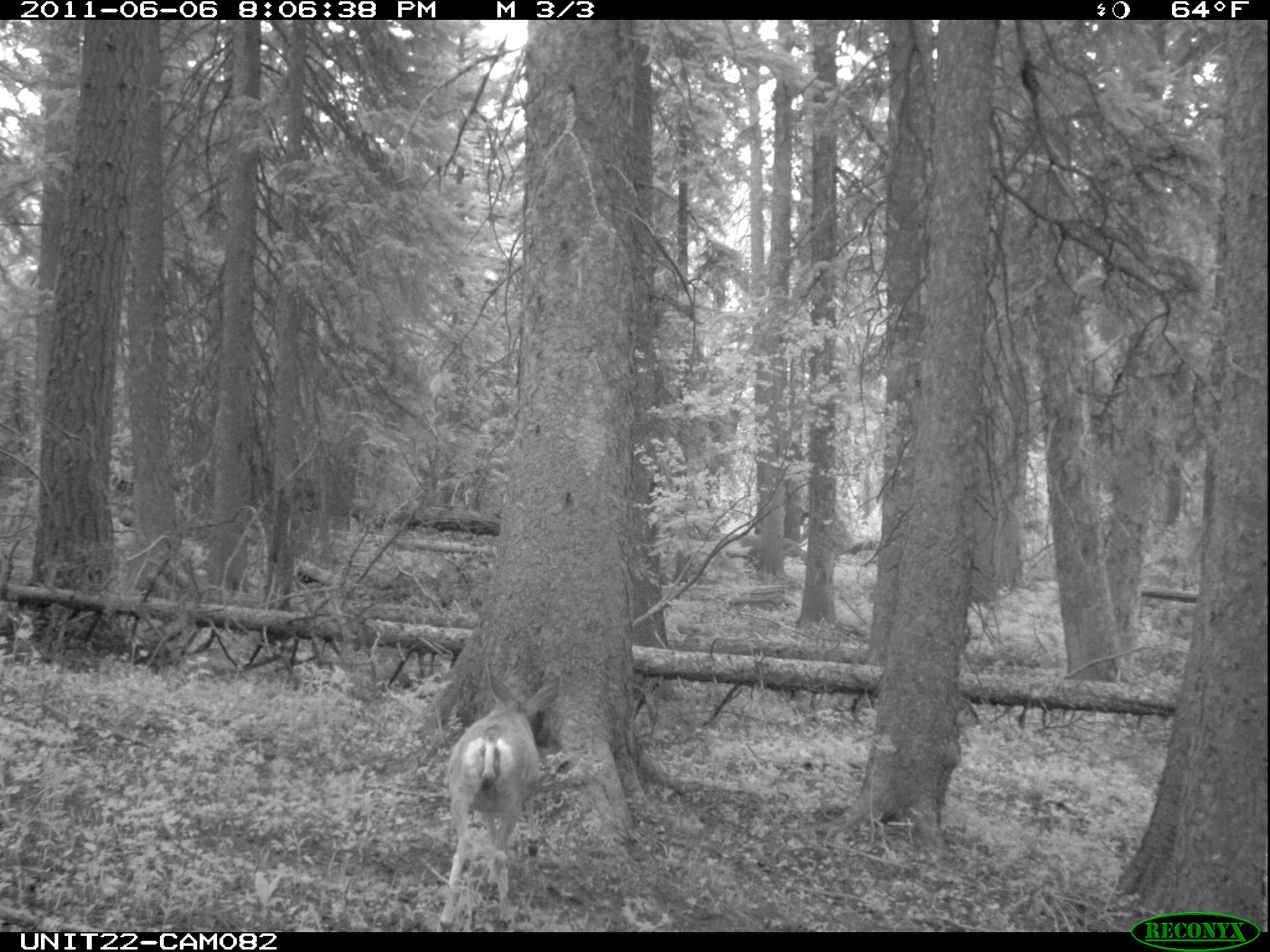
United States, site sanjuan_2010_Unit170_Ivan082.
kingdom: Animalia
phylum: Chordata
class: Mammalia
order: Artiodactyla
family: Cervidae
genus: Odocoileus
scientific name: Odocoileus hemionus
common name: mule deer